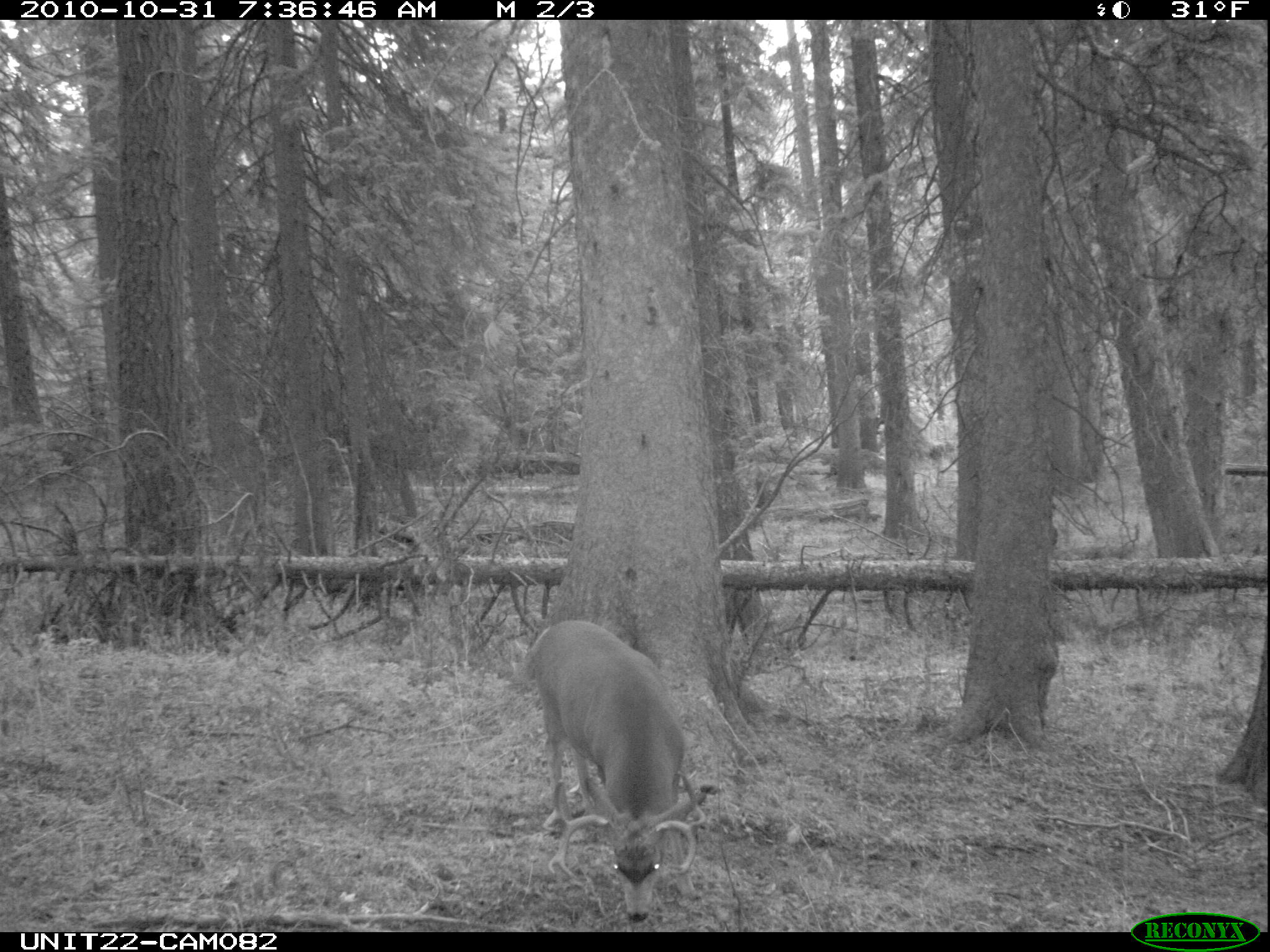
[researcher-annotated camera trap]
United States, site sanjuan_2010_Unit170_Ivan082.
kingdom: Animalia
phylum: Chordata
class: Mammalia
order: Artiodactyla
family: Cervidae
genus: Odocoileus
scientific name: Odocoileus hemionus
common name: mule deer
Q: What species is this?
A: Odocoileus hemionus (mule deer).